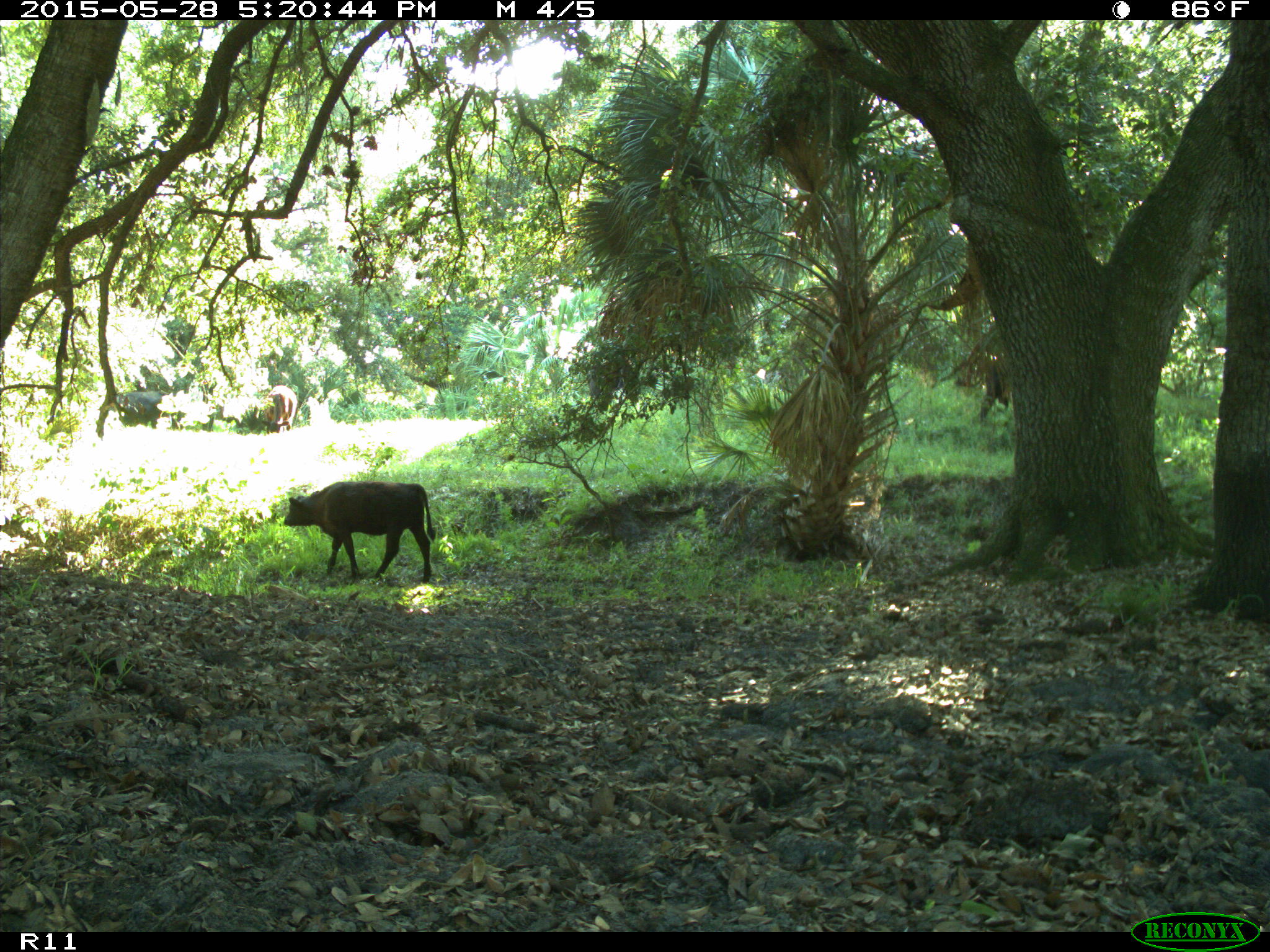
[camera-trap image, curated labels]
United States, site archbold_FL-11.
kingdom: Animalia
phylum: Chordata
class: Mammalia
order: Artiodactyla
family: Bovidae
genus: Bos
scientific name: Bos taurus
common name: domestic cow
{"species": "Bos taurus (domestic cow)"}